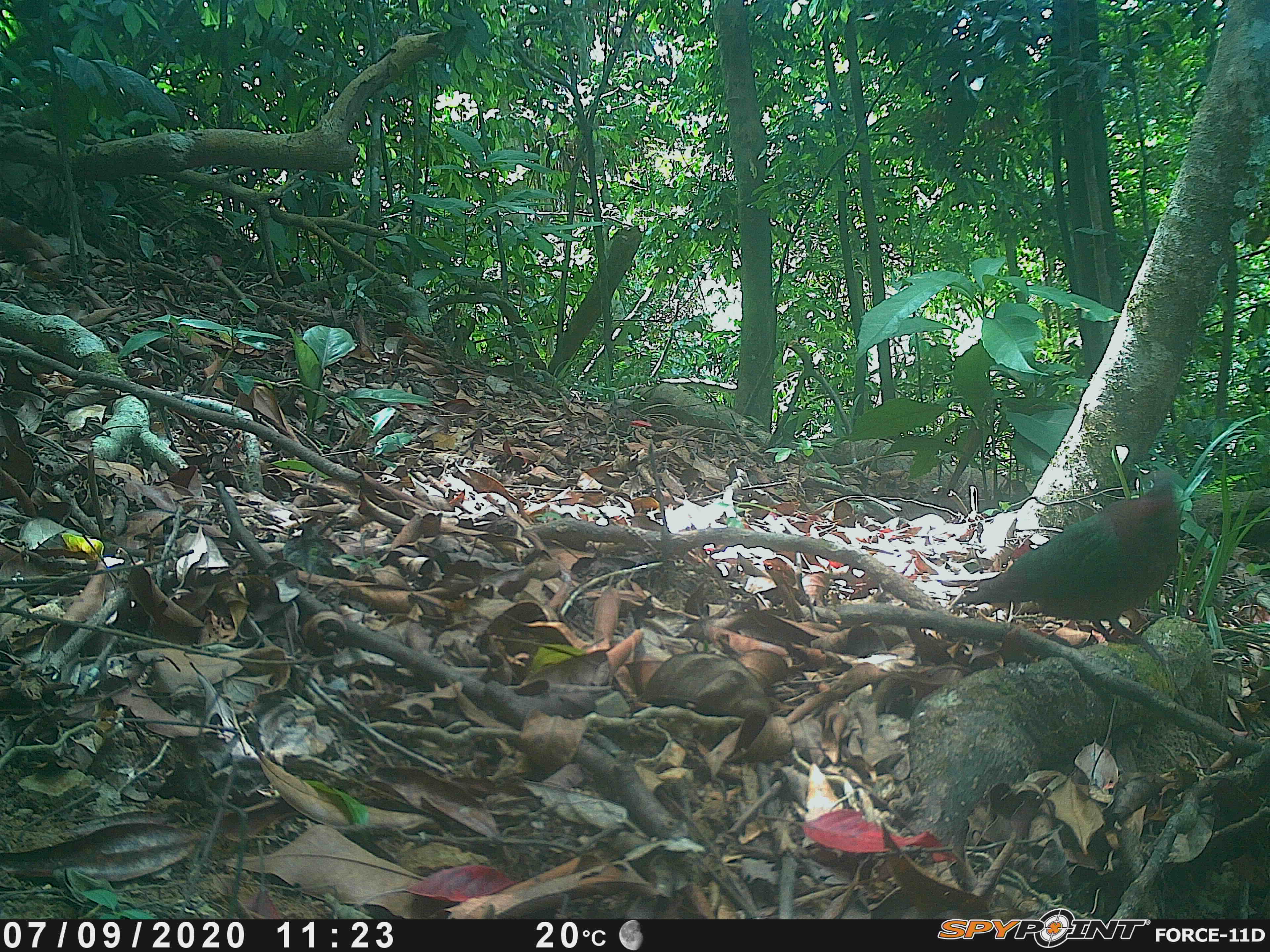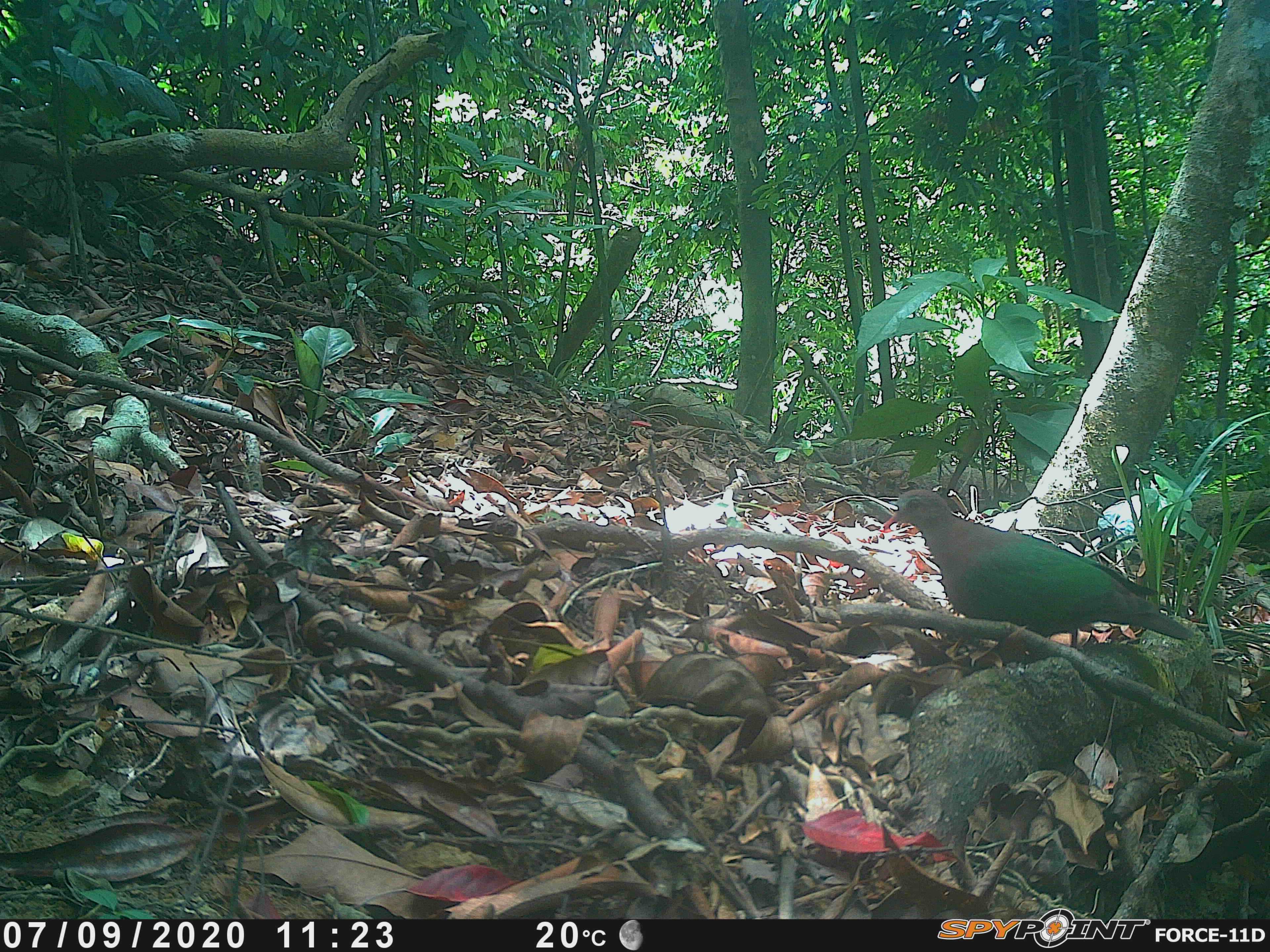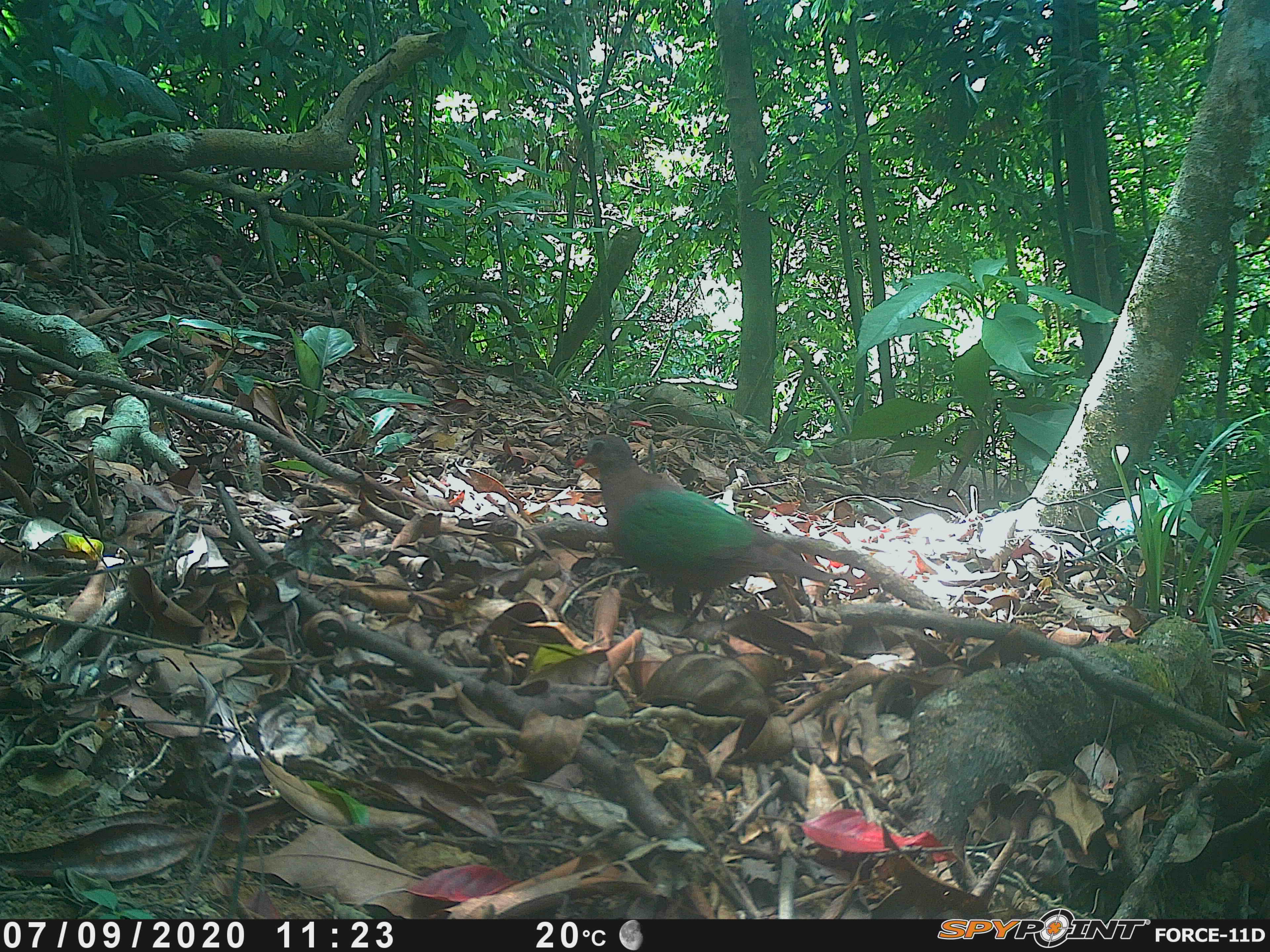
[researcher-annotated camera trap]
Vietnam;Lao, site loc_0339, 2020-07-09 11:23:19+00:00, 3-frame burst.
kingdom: Animalia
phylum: Chordata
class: Aves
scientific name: Aves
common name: bird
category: unidentified bird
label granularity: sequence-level